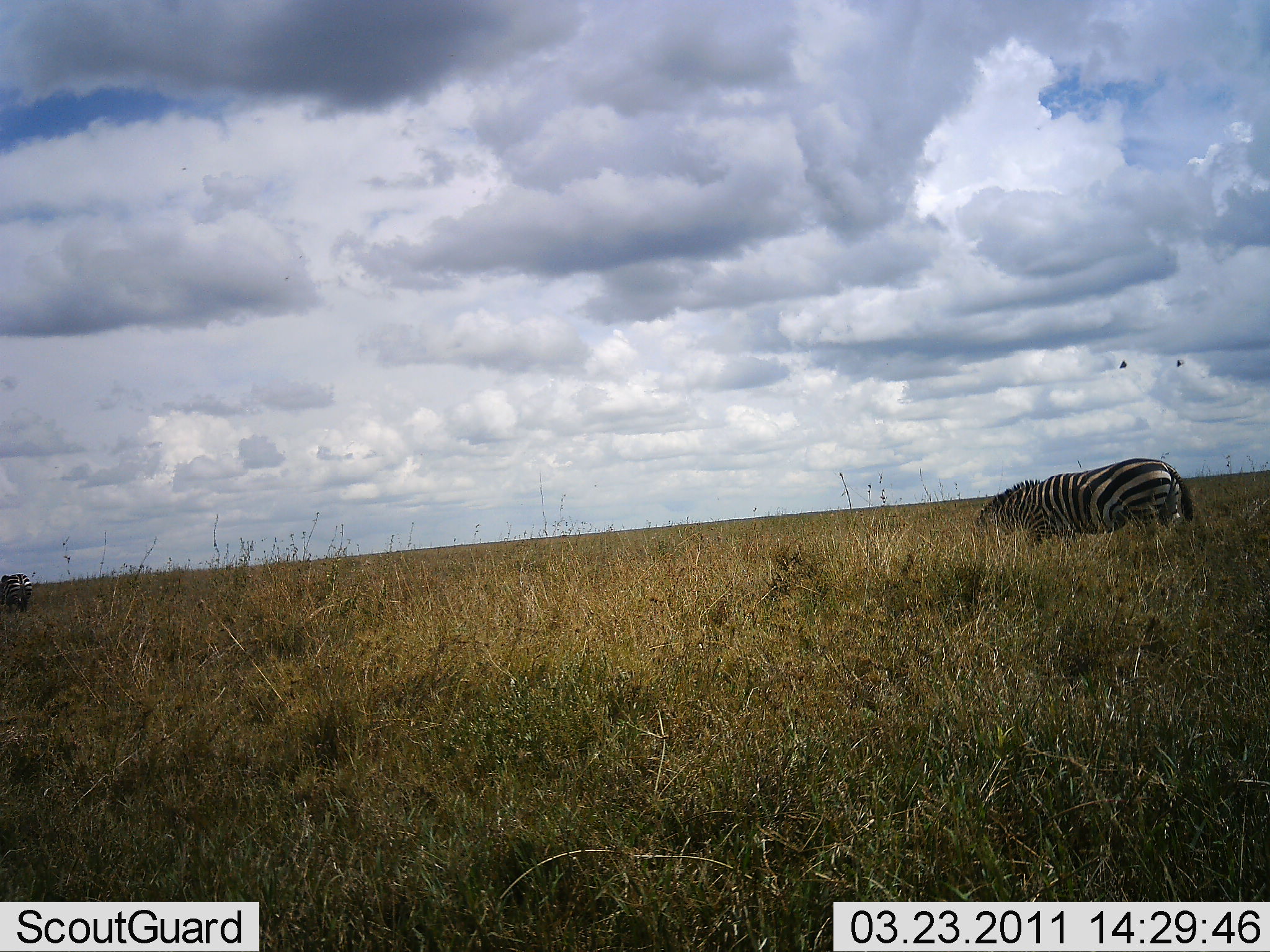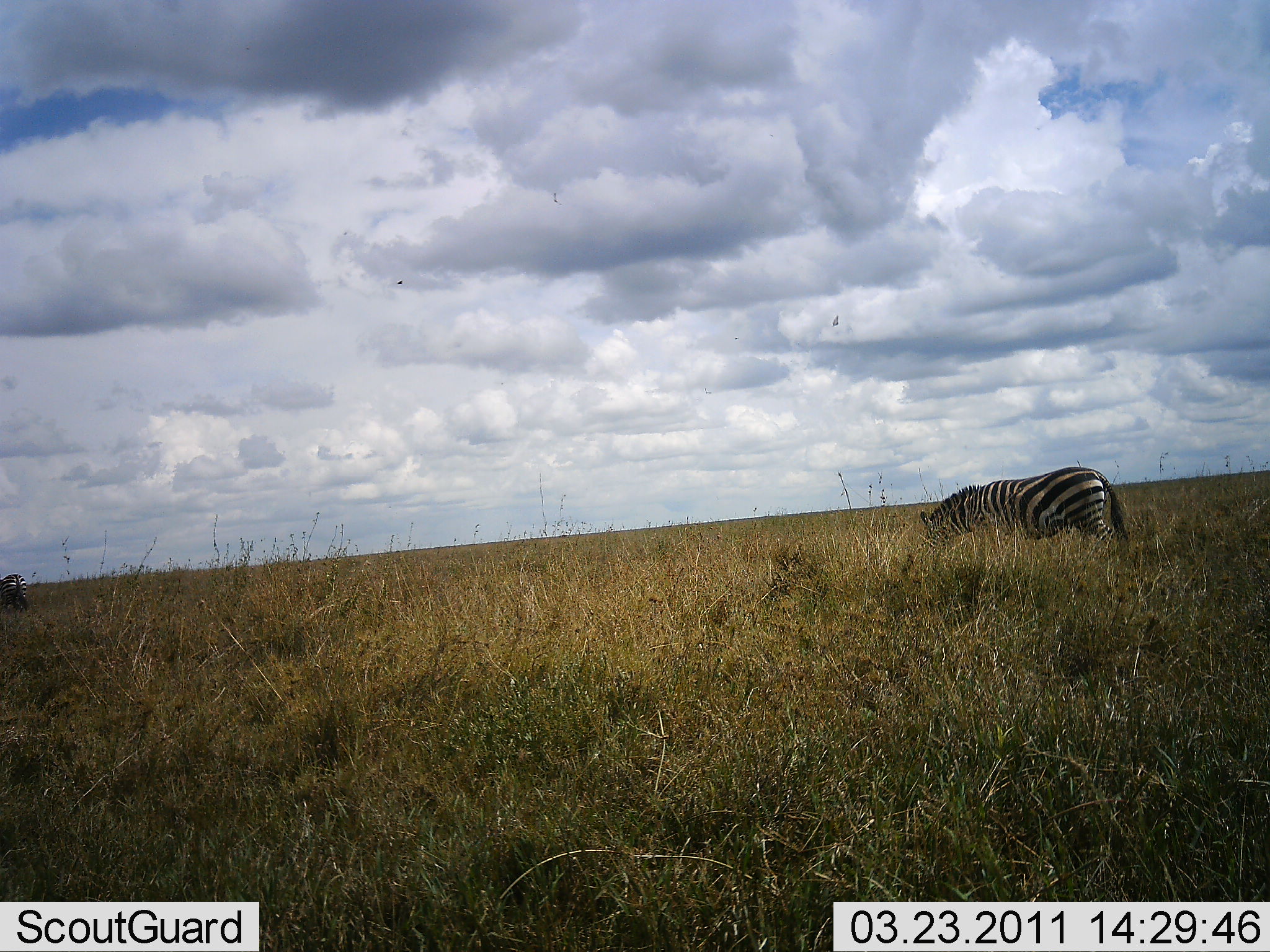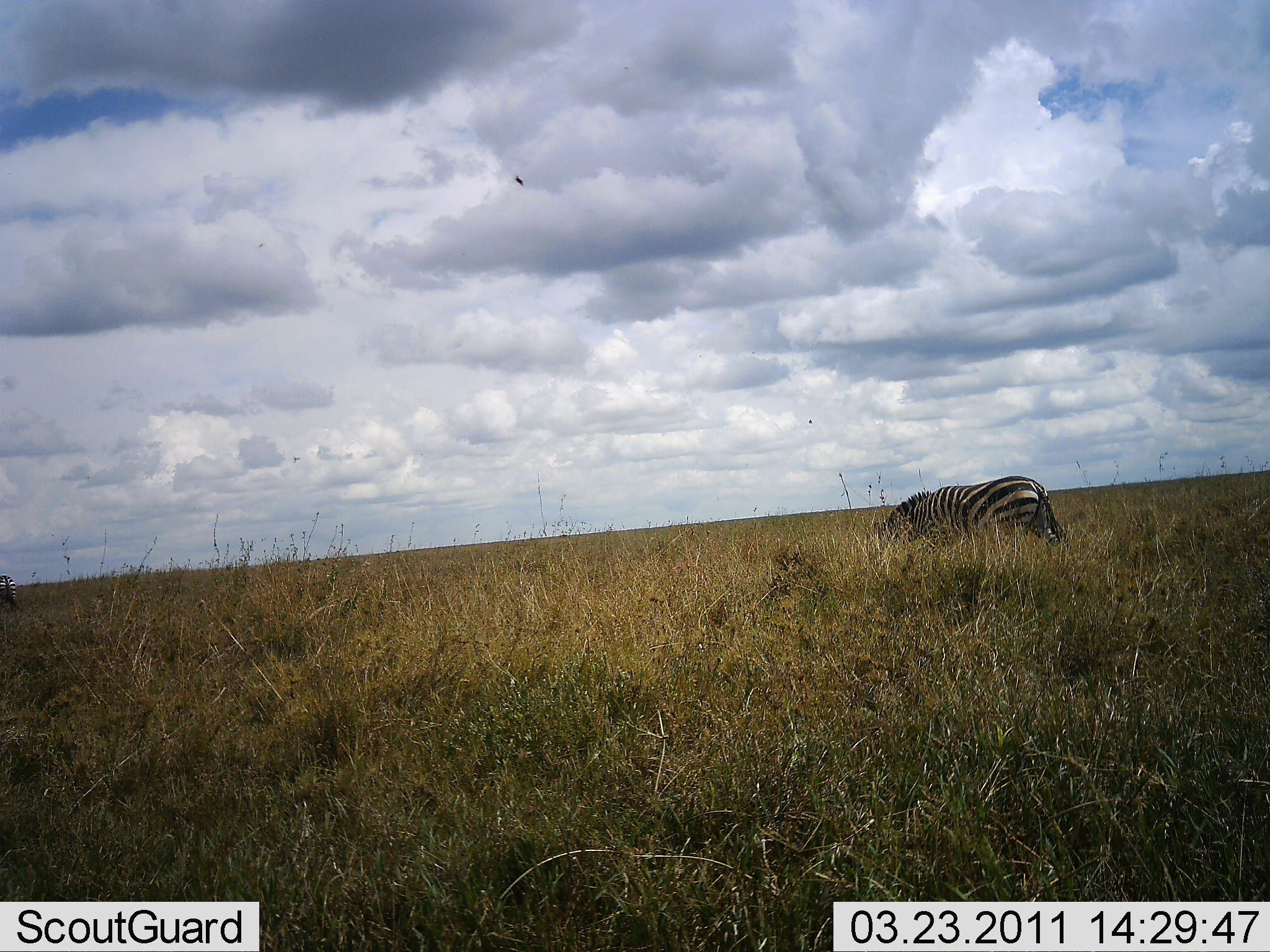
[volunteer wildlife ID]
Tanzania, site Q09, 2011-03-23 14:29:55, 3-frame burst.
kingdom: Animalia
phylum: Chordata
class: Mammalia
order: Perissodactyla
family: Equidae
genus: Equus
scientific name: Equus quagga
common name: plains zebra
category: zebra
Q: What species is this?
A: Zebra (plains zebra) (Equus quagga).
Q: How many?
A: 2.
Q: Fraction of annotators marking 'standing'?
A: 18%.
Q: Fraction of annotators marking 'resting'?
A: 0%.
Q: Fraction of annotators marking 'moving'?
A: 64%.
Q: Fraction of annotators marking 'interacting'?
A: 0%.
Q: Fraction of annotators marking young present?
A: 0%.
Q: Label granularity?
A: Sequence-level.